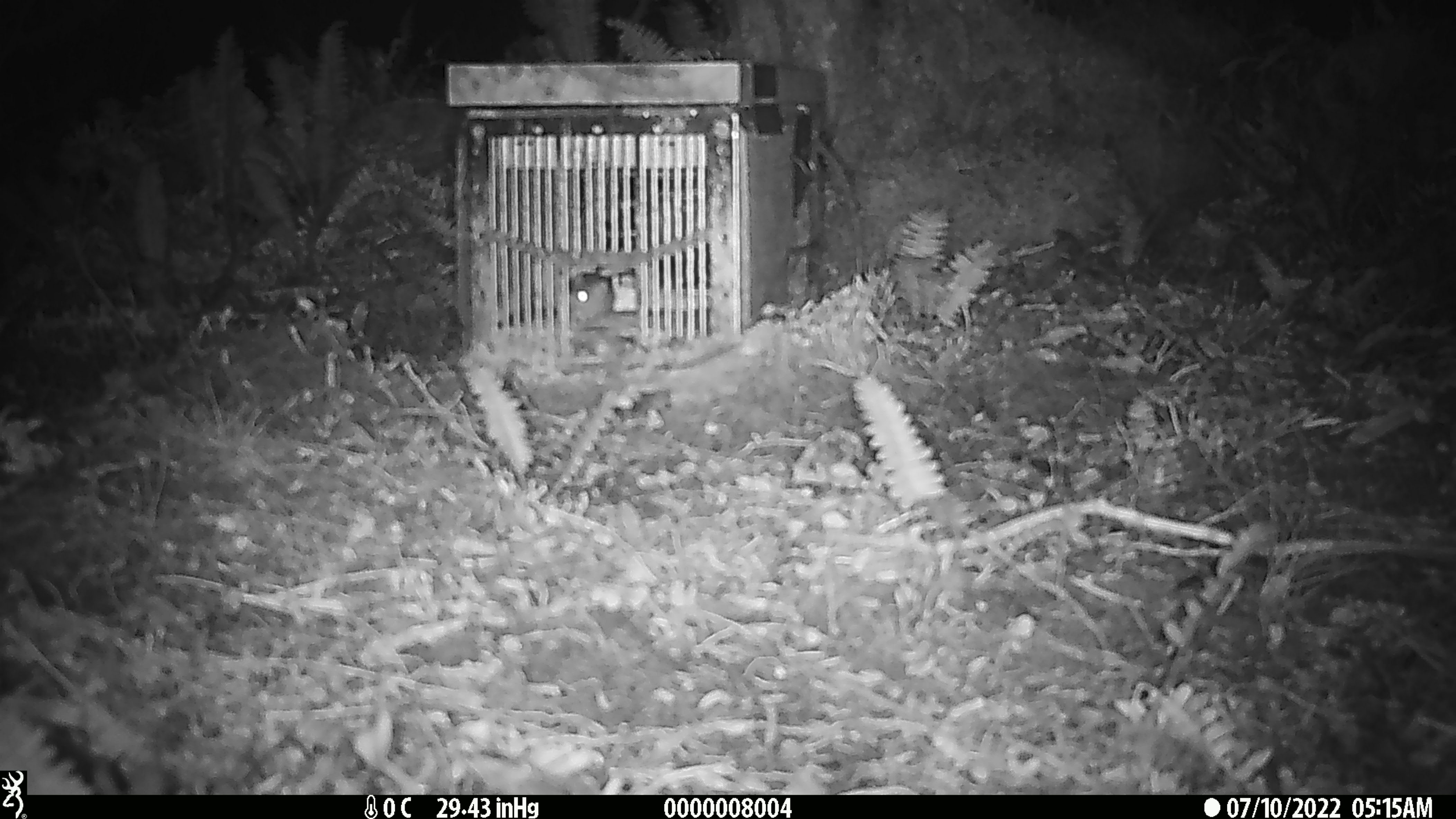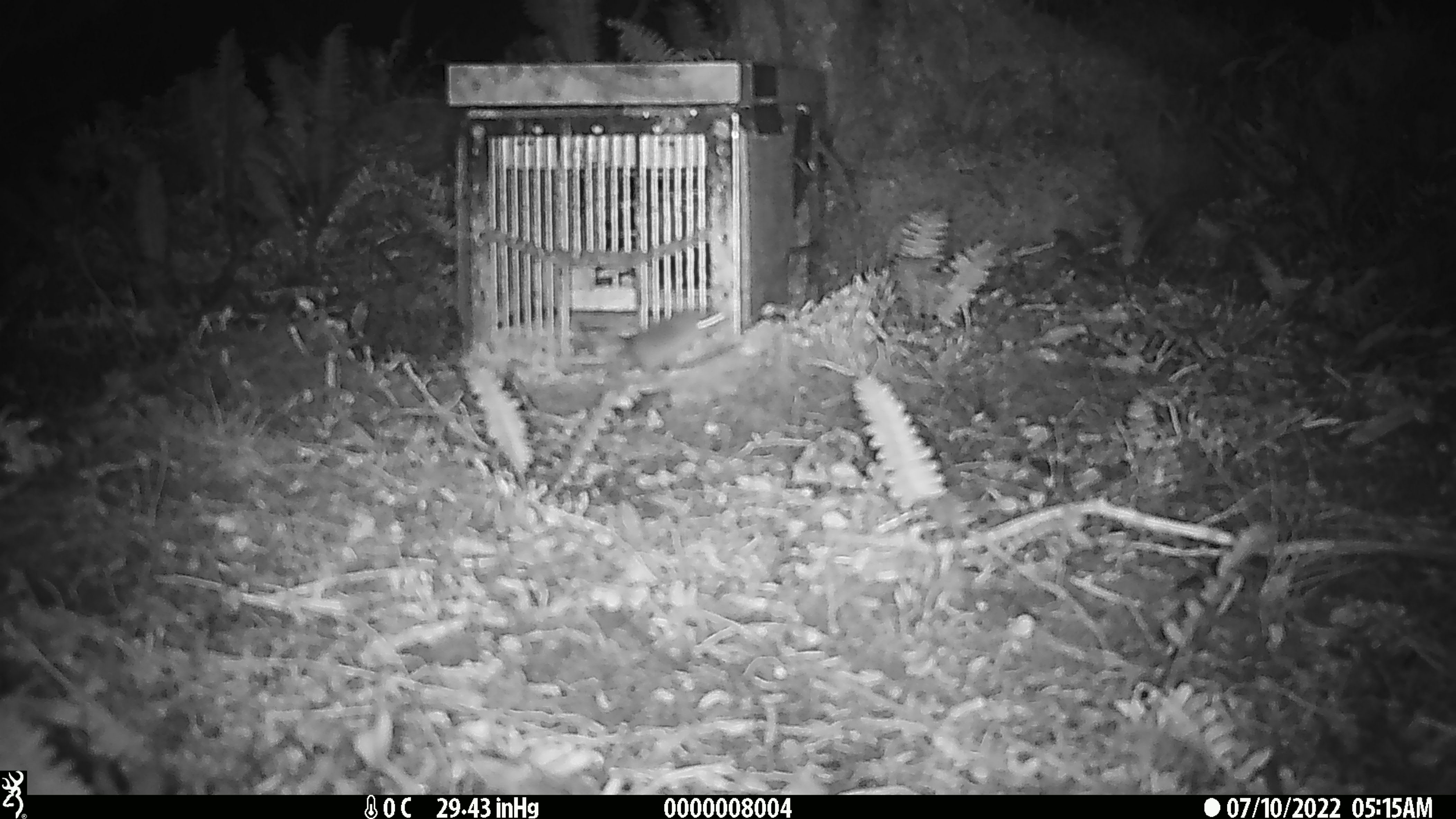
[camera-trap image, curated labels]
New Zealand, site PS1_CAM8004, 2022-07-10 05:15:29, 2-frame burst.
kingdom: Animalia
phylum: Chordata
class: Mammalia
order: Rodentia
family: Muridae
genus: Mus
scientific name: Mus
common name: mouse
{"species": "mouse (Mus)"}